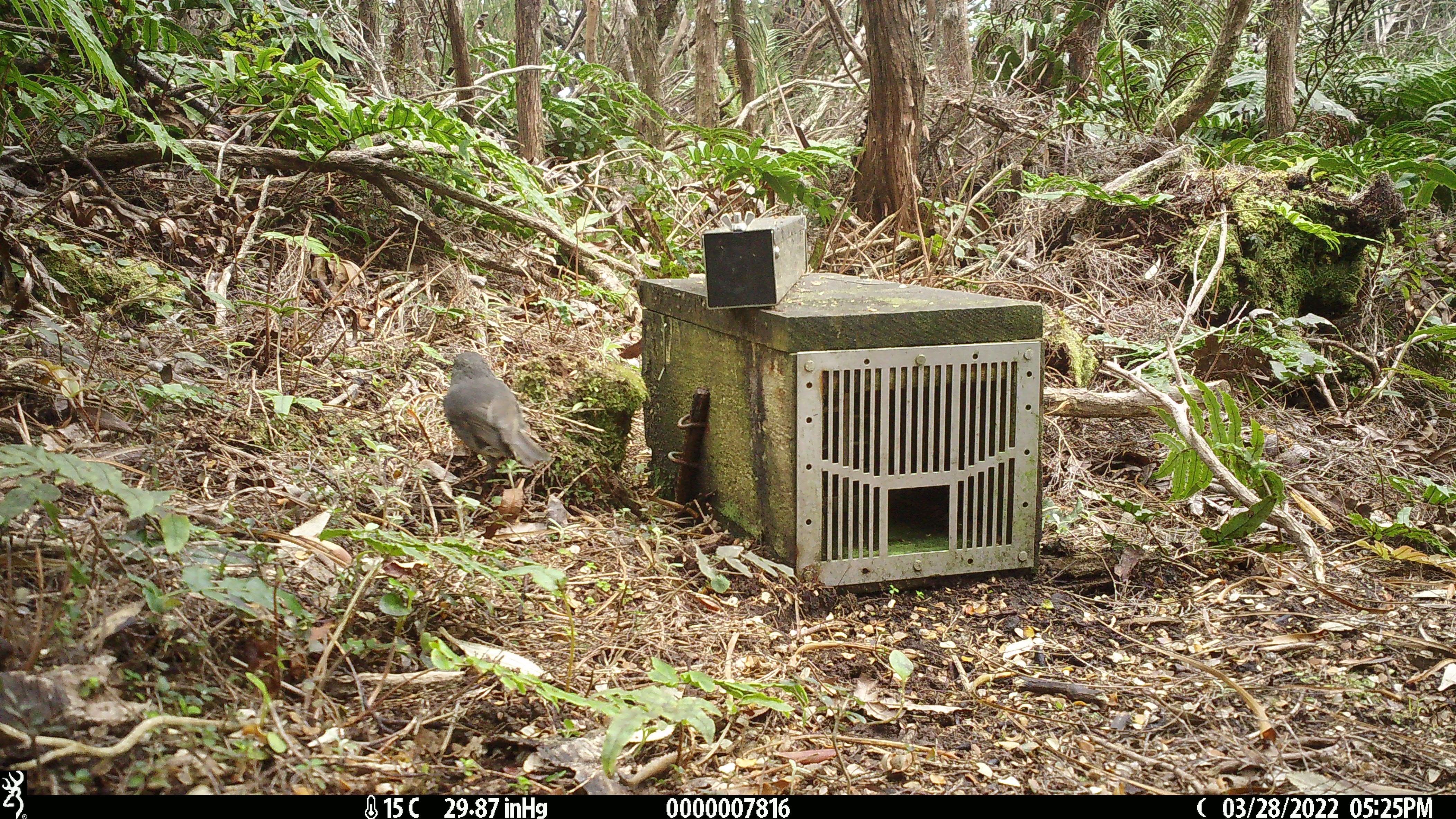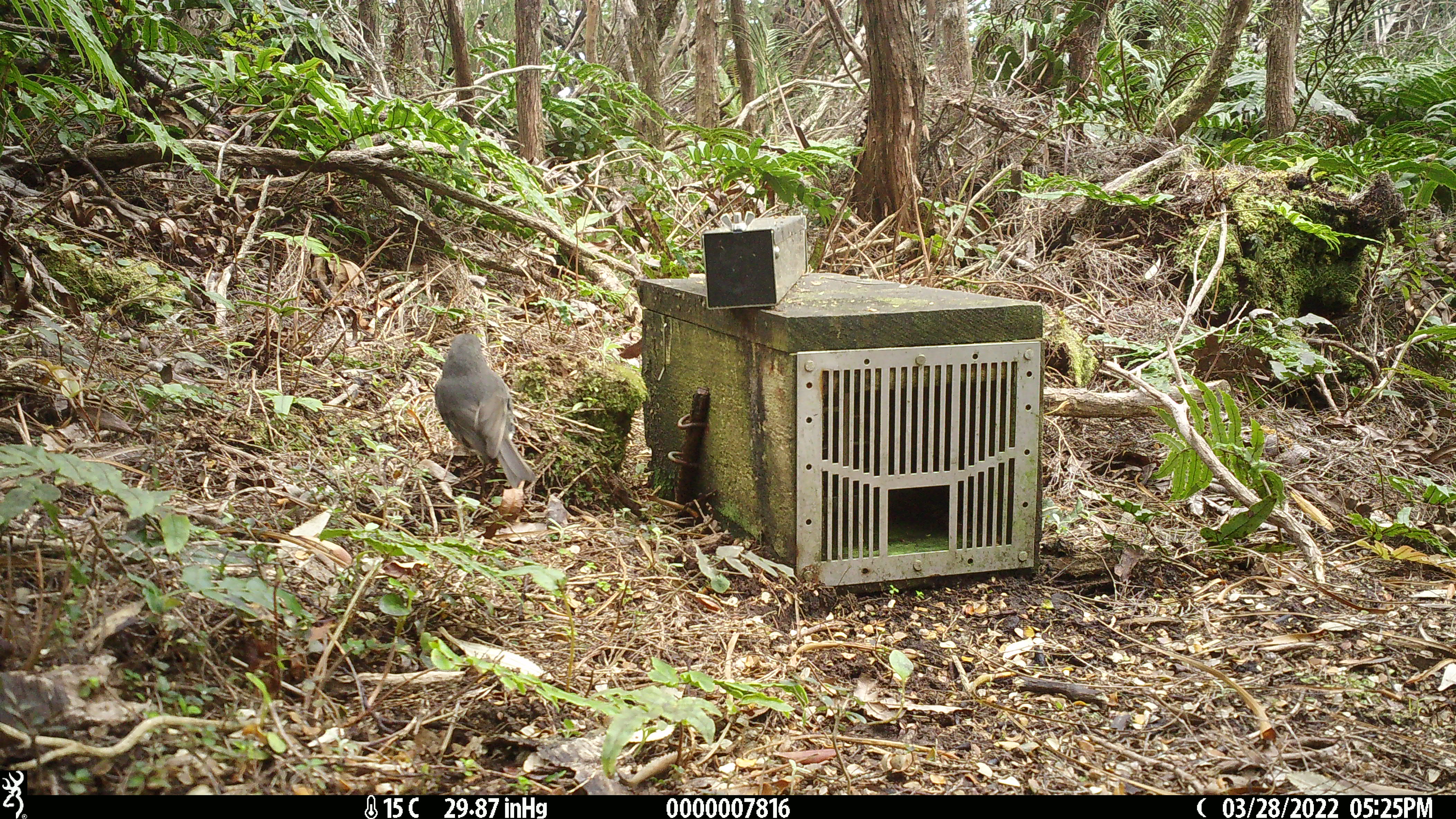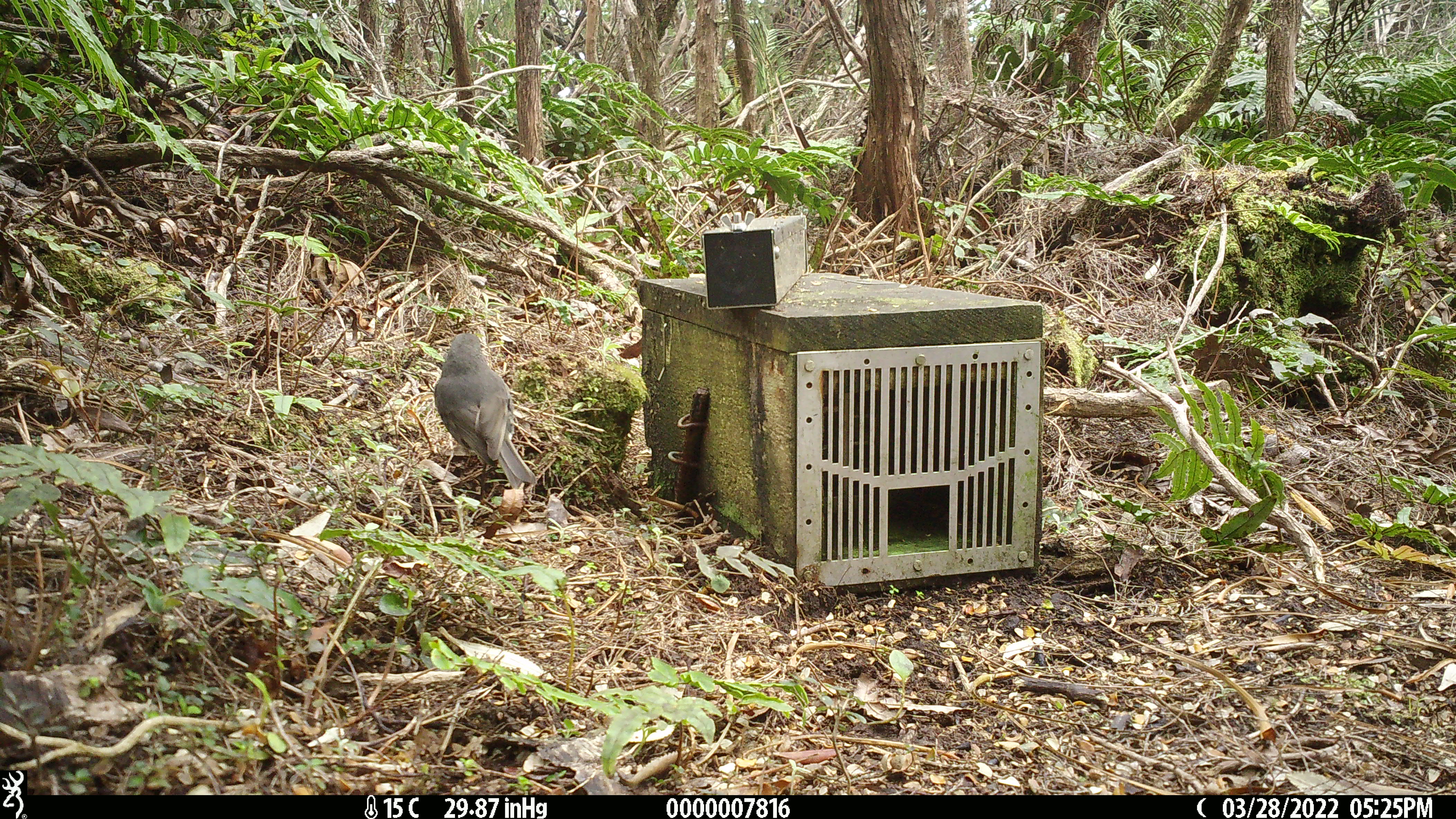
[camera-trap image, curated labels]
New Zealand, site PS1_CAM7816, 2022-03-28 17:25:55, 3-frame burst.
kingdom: Animalia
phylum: Chordata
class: Aves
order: Passeriformes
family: Petroicidae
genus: Petroica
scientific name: Petroica australis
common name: new zealand robin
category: robin